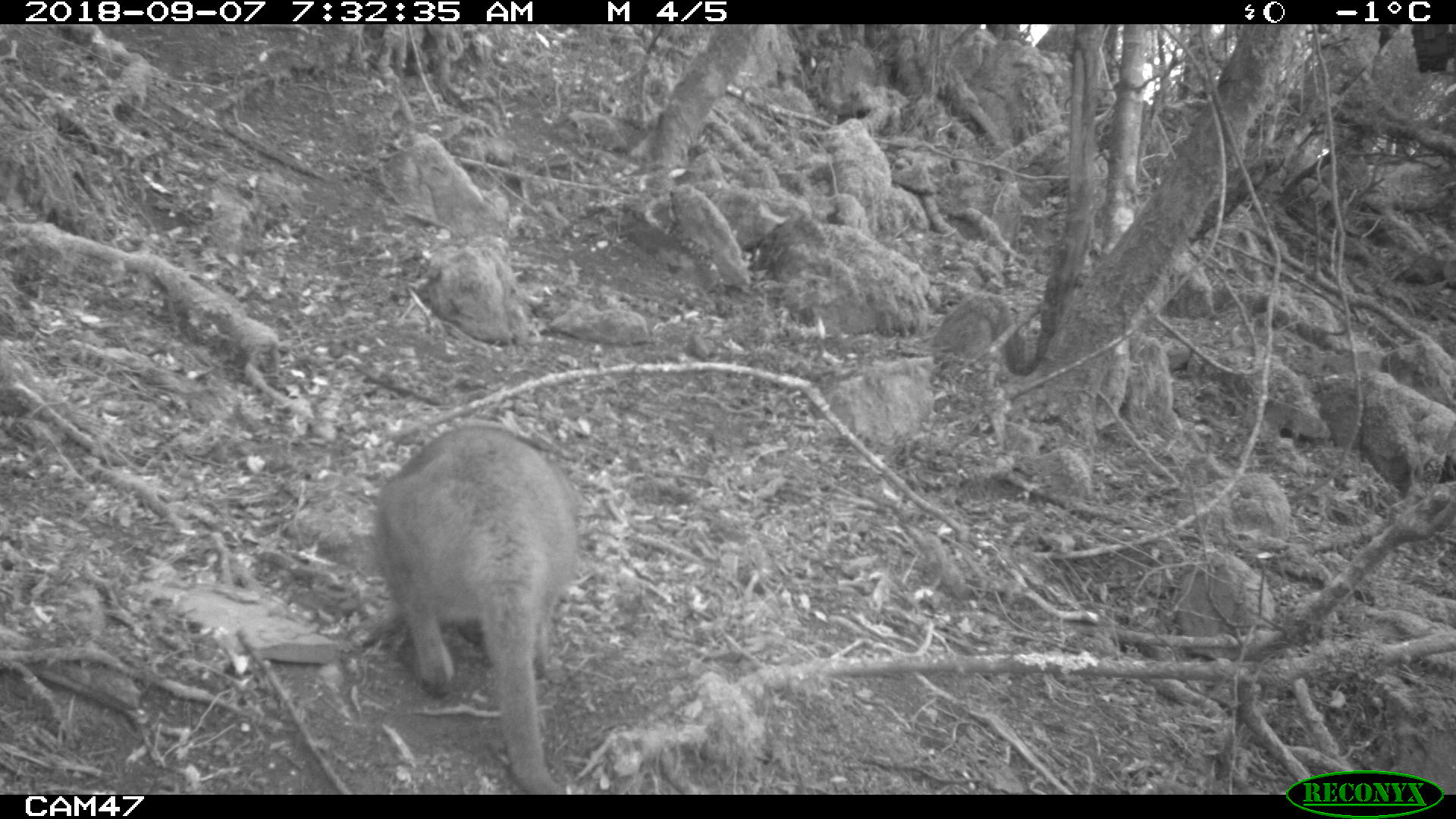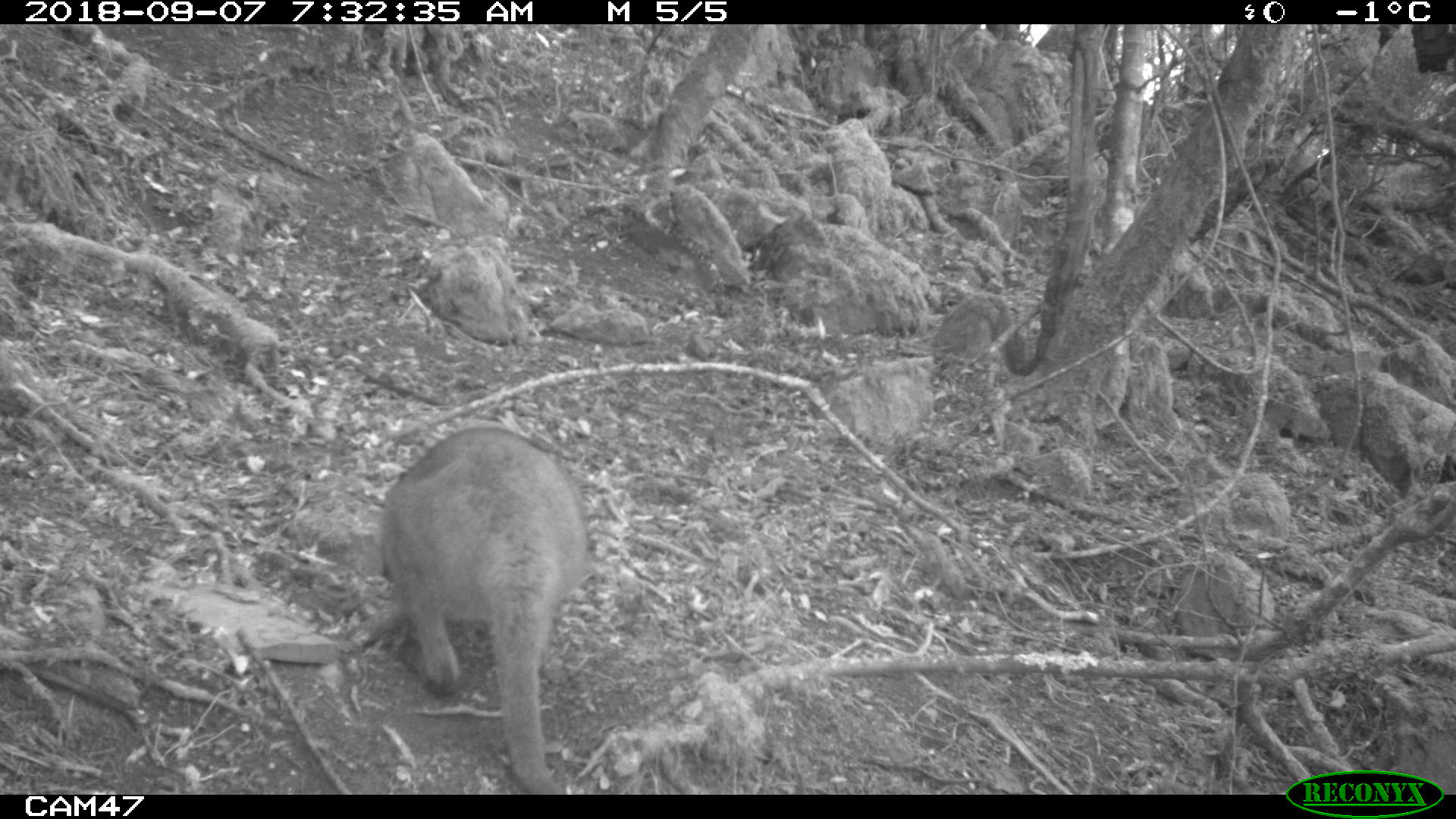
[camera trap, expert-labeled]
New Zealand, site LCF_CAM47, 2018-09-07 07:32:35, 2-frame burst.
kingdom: Animalia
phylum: Chordata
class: Mammalia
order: Diprotodontia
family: Macropodidae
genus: Notamacropus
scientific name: Notamacropus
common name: wallaby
Wallaby (Notamacropus).